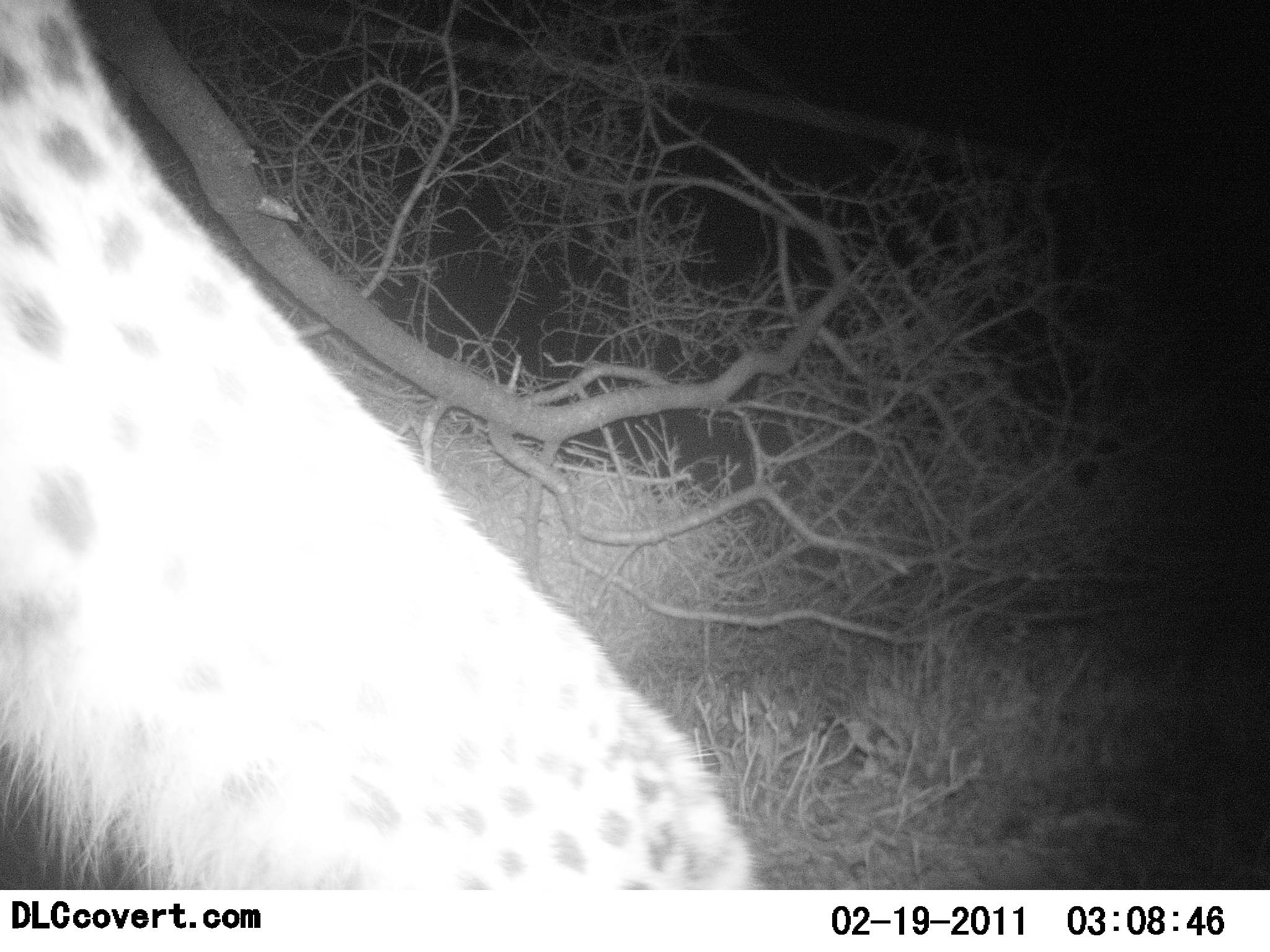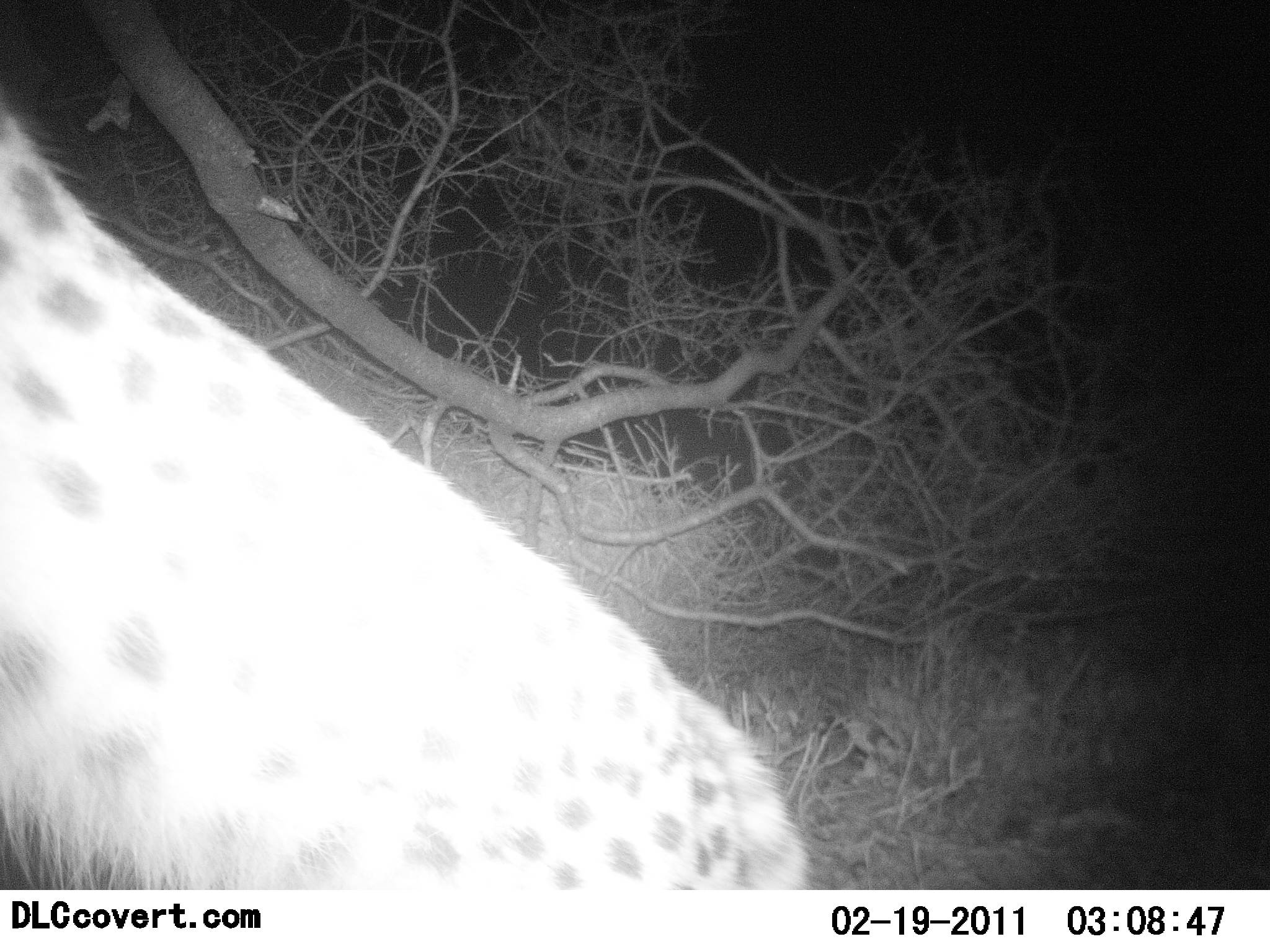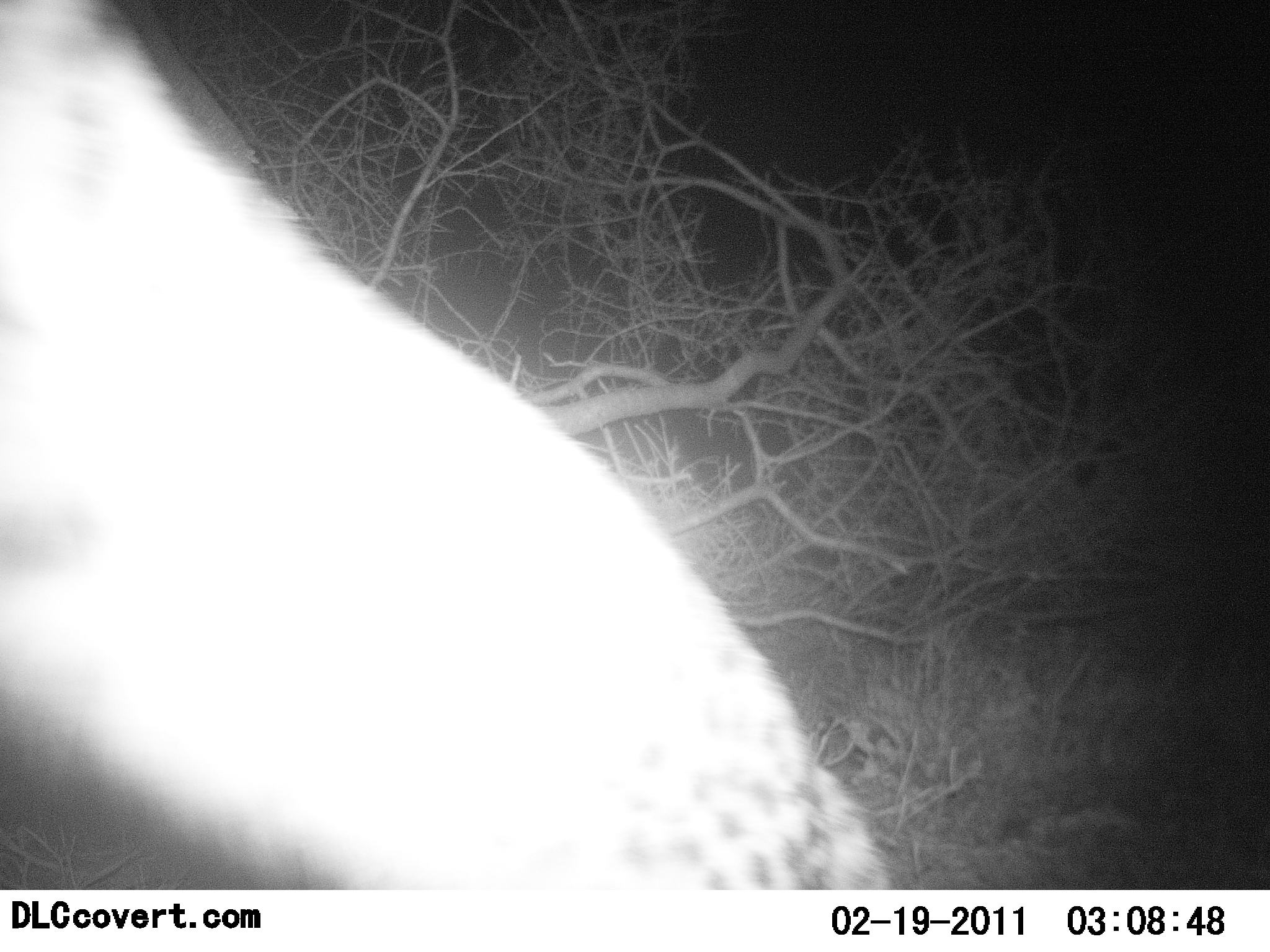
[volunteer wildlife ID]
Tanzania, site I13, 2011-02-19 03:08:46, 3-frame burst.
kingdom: Animalia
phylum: Chordata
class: Mammalia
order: Carnivora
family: Hyaenidae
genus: Crocuta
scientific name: Crocuta crocuta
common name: spotted hyena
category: hyenaspotted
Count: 1.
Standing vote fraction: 58%.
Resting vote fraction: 0%.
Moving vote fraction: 42%.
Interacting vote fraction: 8%.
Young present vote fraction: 0%.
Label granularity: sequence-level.